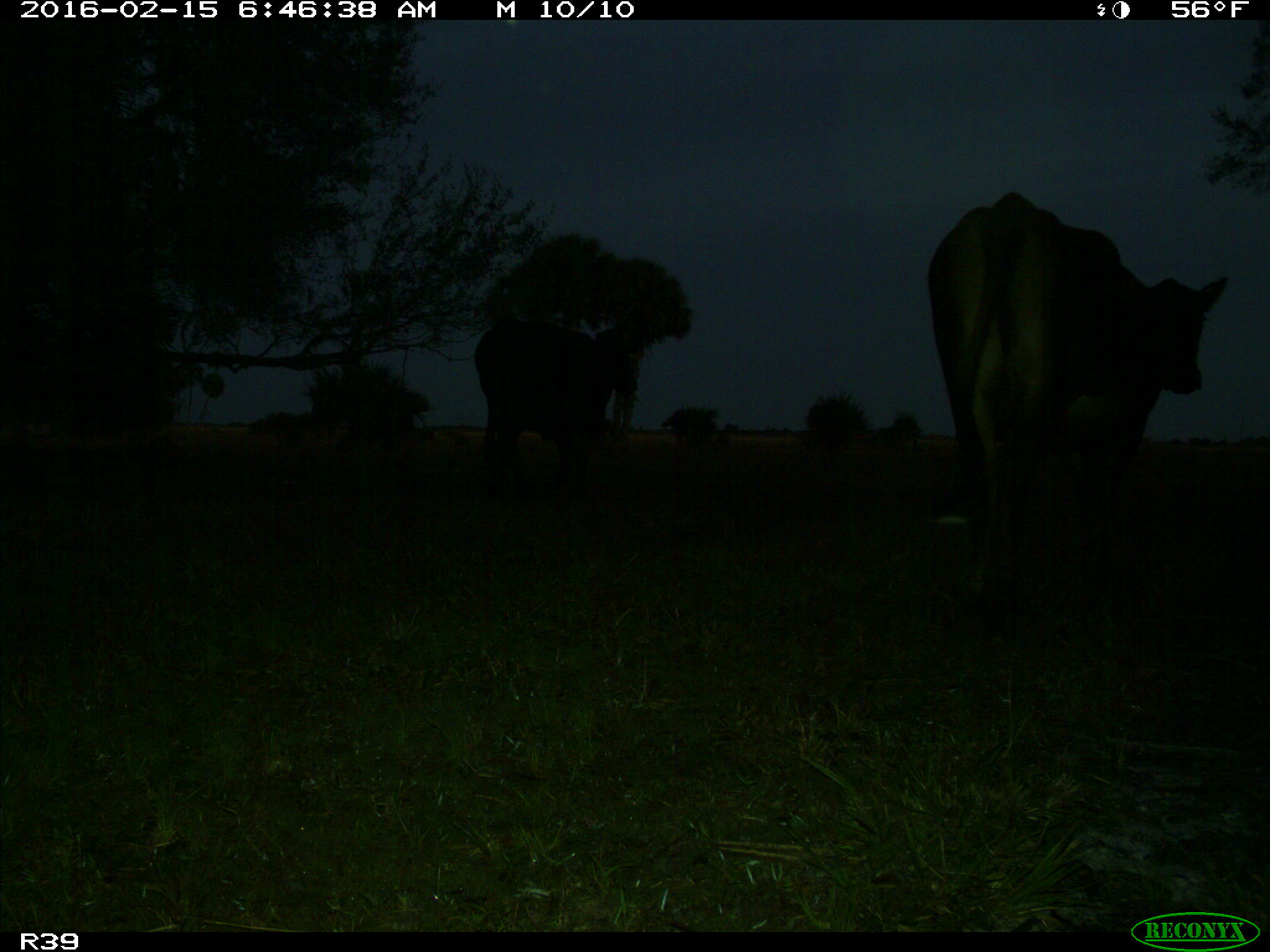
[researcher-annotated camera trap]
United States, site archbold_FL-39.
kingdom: Animalia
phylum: Chordata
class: Mammalia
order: Artiodactyla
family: Bovidae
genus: Bos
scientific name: Bos taurus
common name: domestic cow